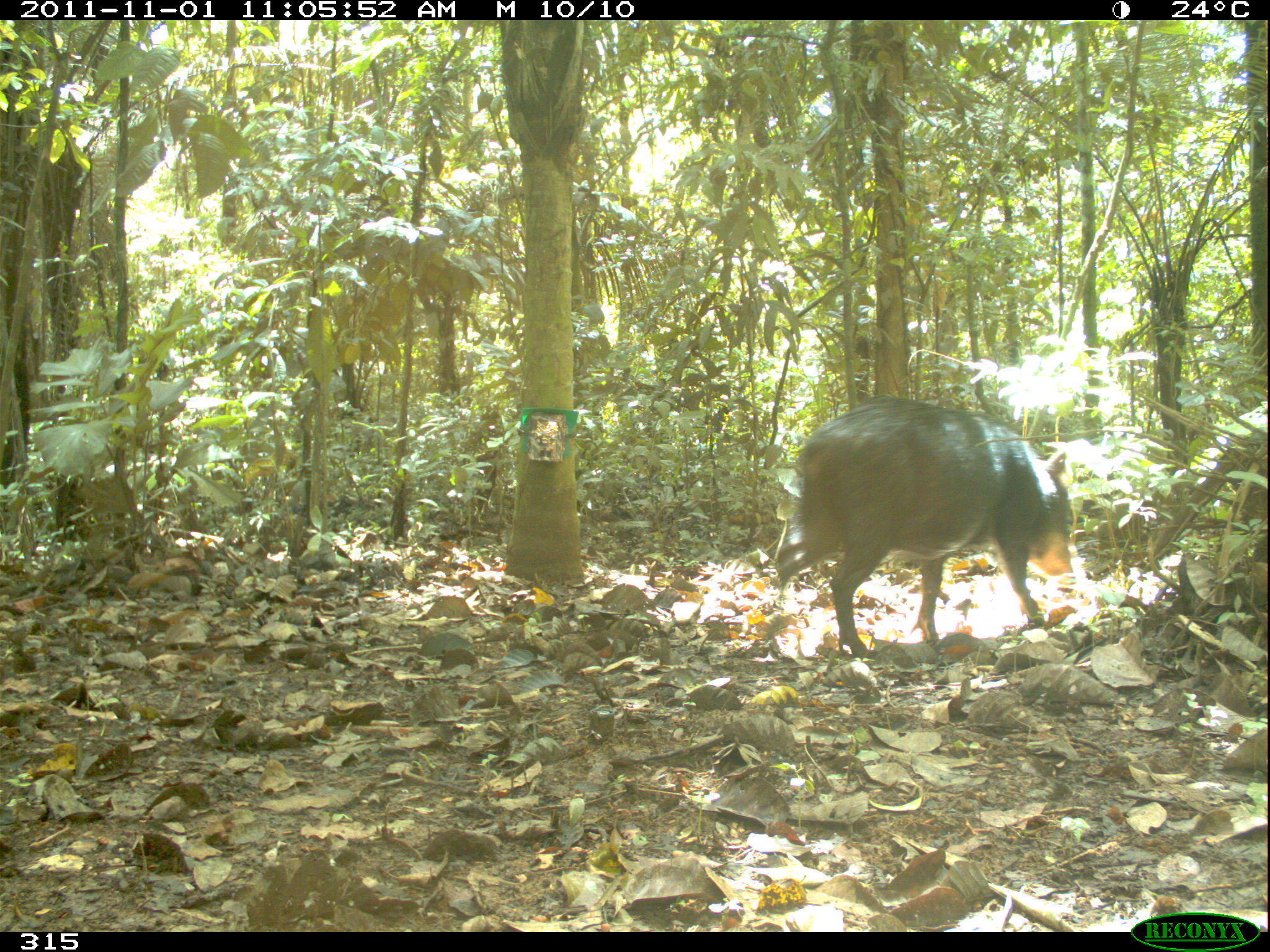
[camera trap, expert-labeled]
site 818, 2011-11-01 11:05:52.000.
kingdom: Animalia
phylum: Chordata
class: Mammalia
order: Artiodactyla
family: Tayassuidae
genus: Tayassu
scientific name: Tayassu pecari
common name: white-lipped peccary